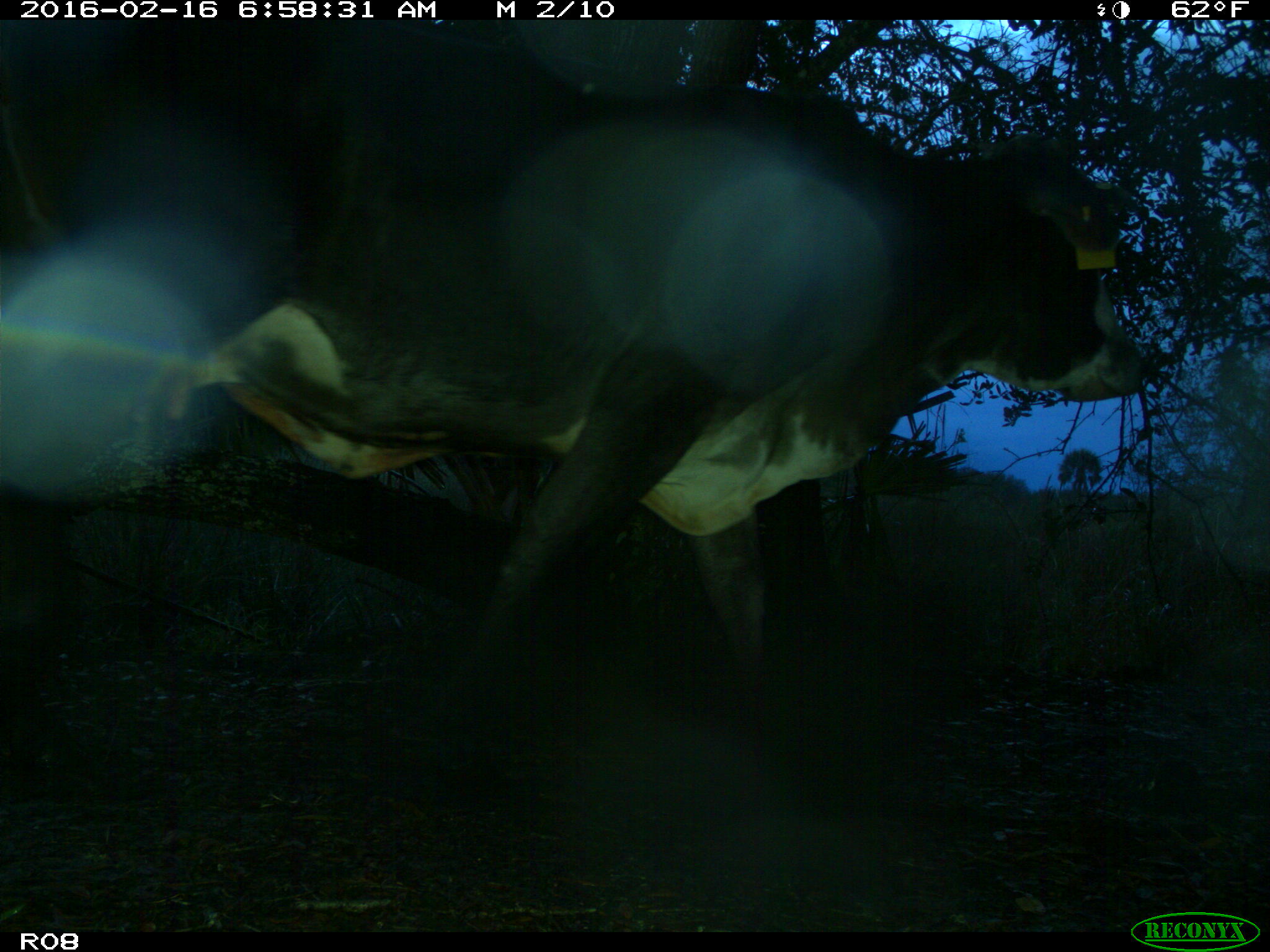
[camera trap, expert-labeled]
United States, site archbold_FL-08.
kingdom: Animalia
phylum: Chordata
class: Mammalia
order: Artiodactyla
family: Bovidae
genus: Bos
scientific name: Bos taurus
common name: domestic cow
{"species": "Bos taurus (domestic cow)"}